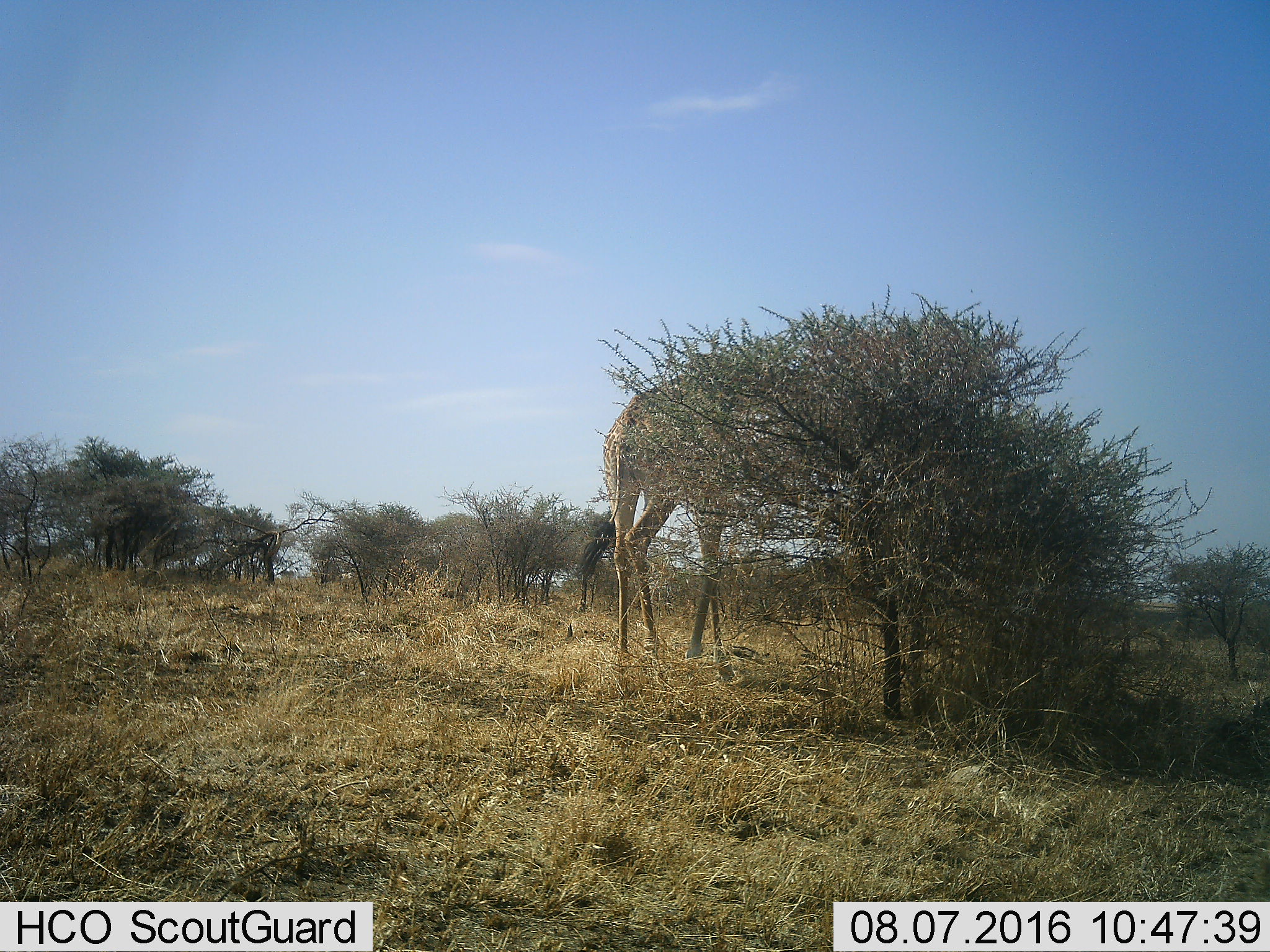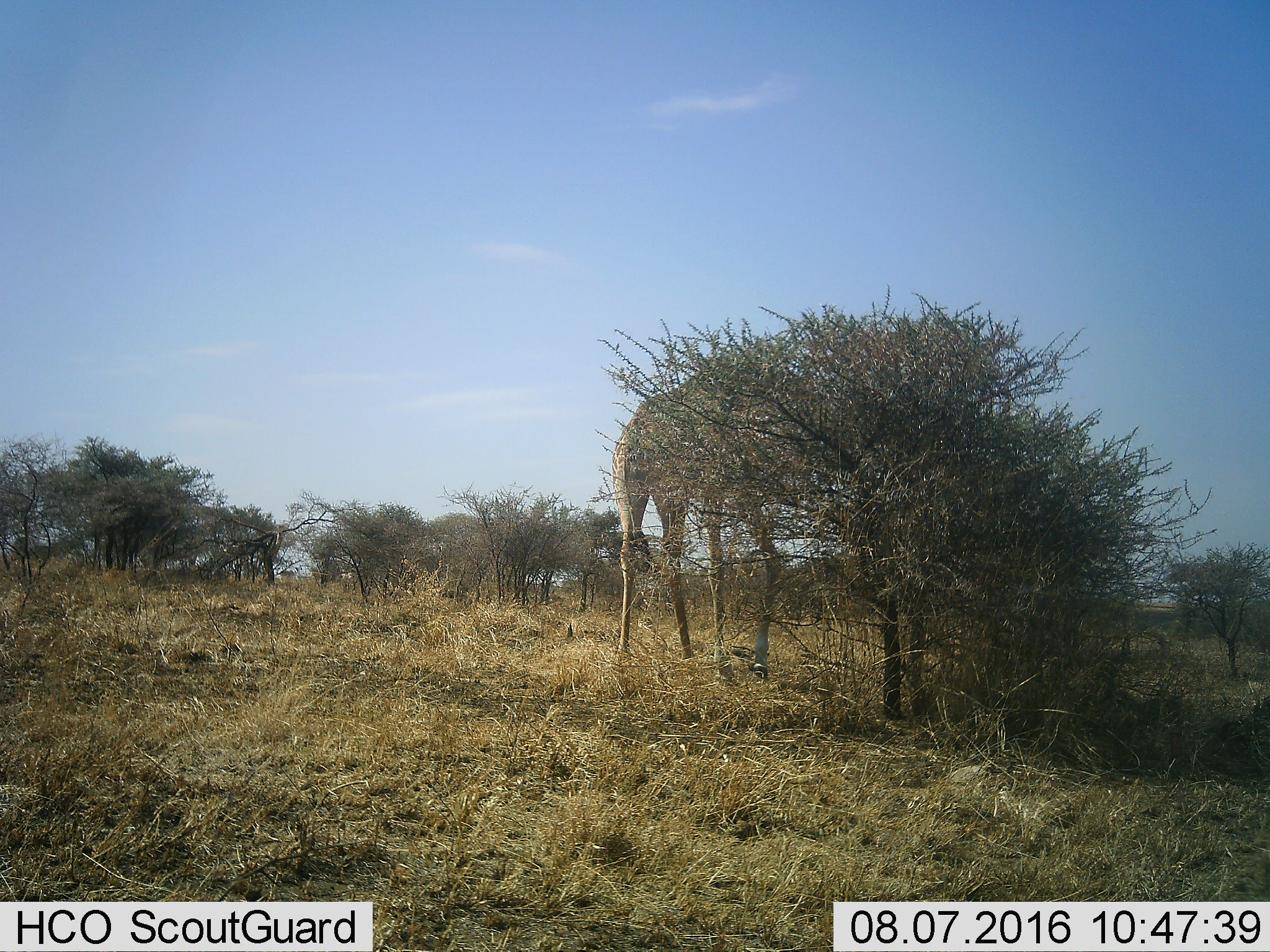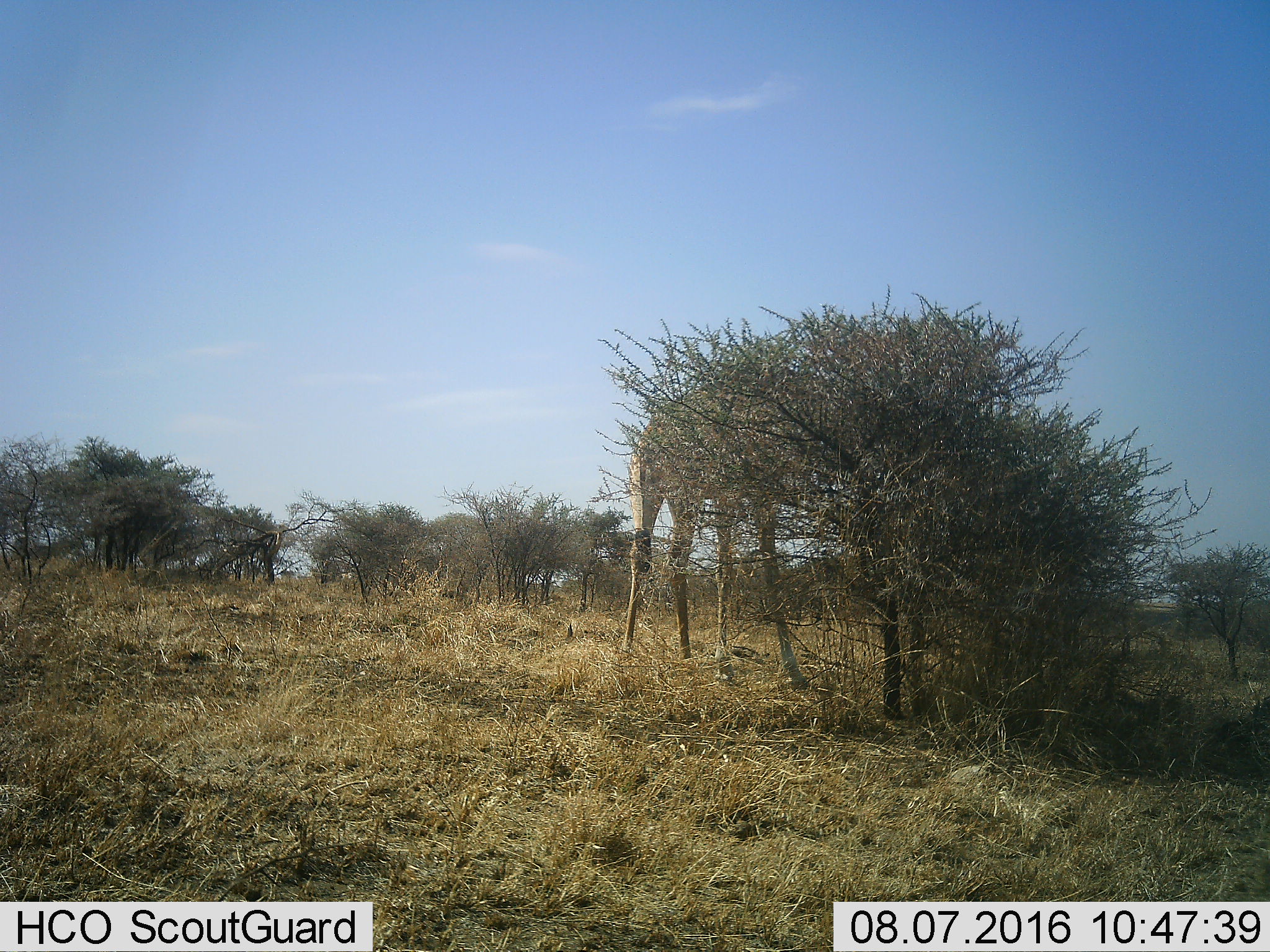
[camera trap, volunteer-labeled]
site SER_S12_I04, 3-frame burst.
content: unidentified animal